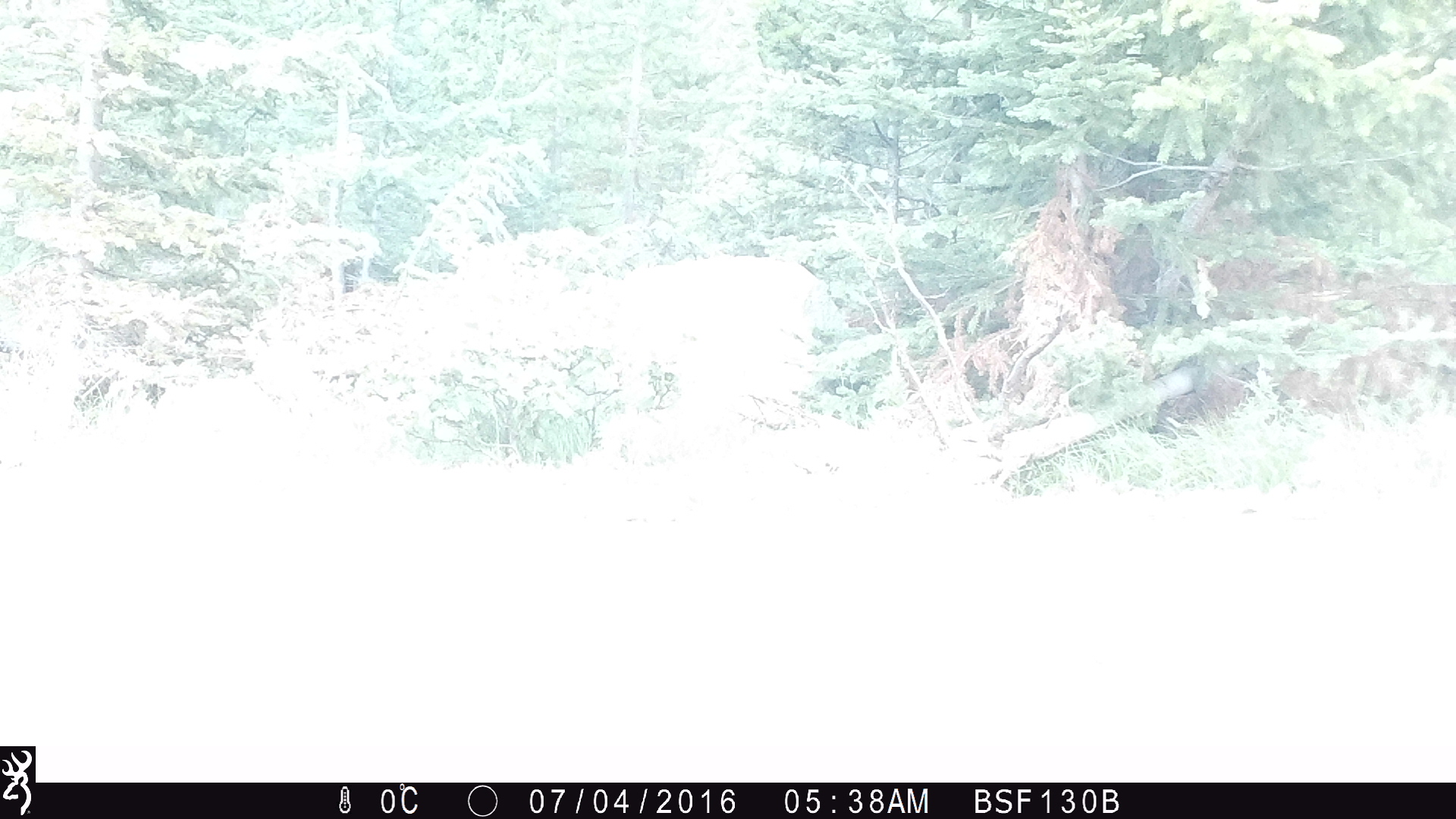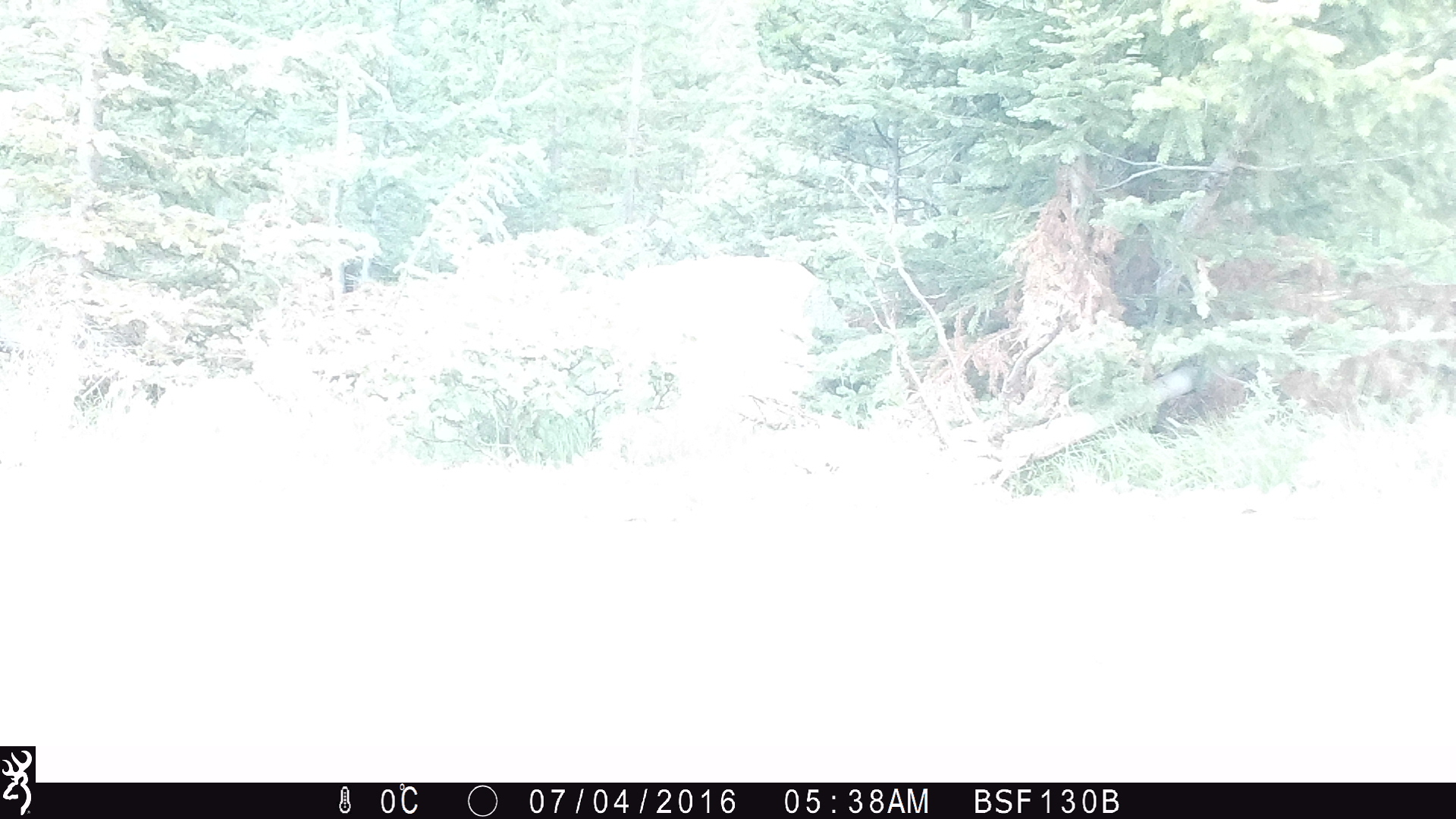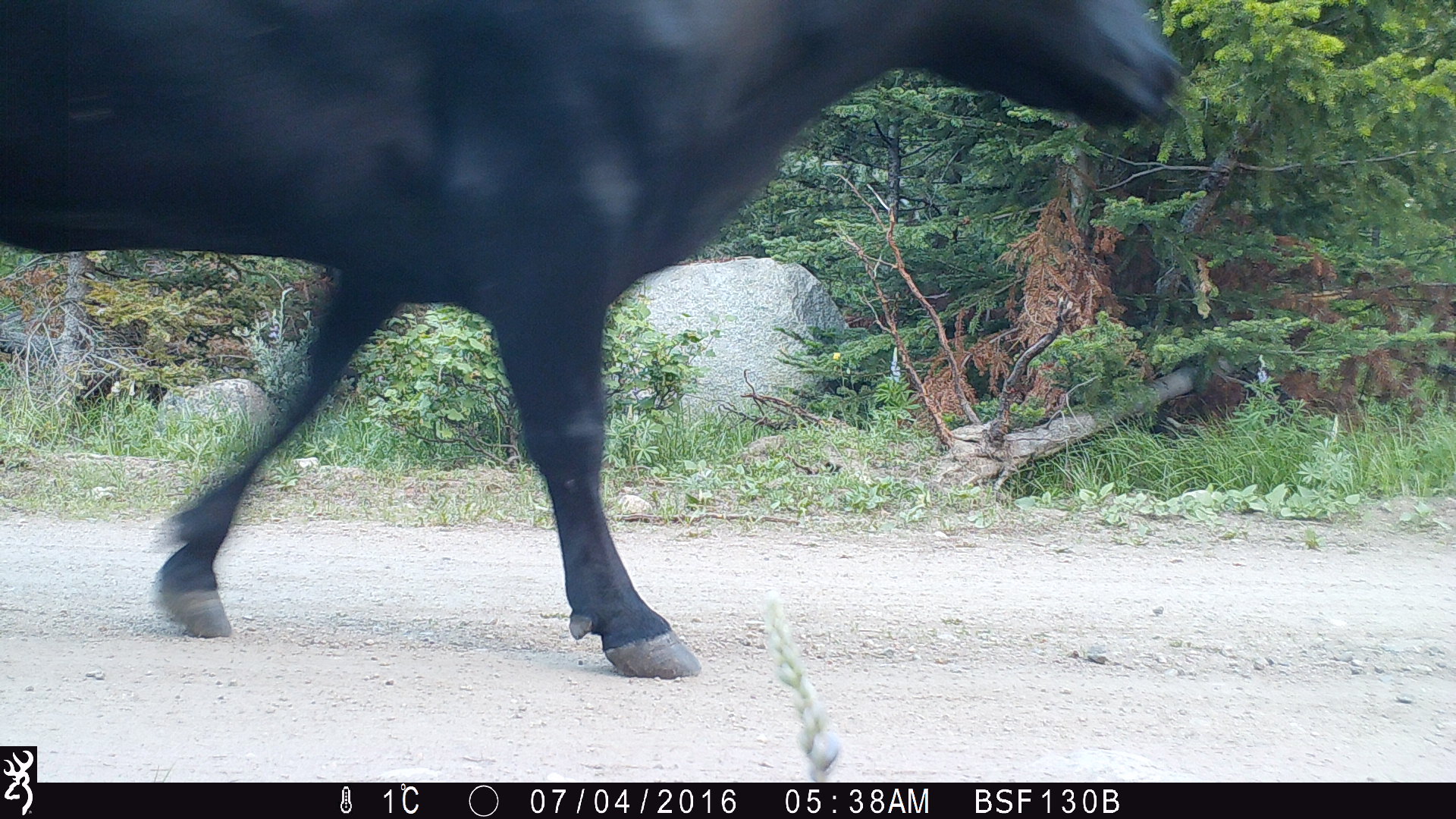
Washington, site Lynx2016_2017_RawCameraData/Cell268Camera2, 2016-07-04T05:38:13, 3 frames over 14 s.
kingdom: Animalia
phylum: Chordata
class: Mammalia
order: Artiodactyla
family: Bovidae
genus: Bos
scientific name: Bos taurus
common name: domestic cattle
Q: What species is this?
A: Domestic cattle (Bos taurus).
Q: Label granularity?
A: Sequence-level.